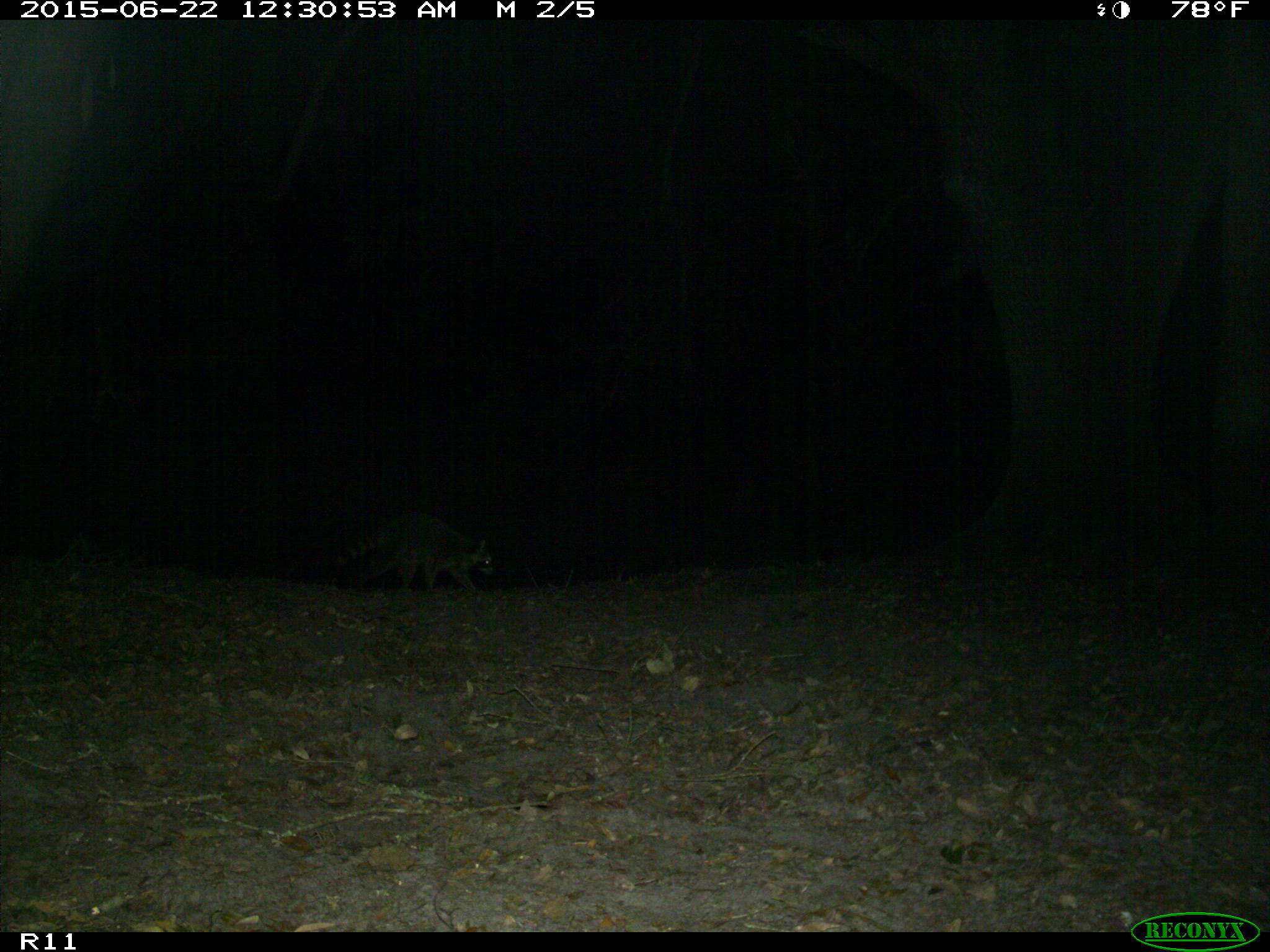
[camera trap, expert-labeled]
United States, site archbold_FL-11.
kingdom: Animalia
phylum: Chordata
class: Mammalia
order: Carnivora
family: Procyonidae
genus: Procyon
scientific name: Procyon lotor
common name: common raccoon